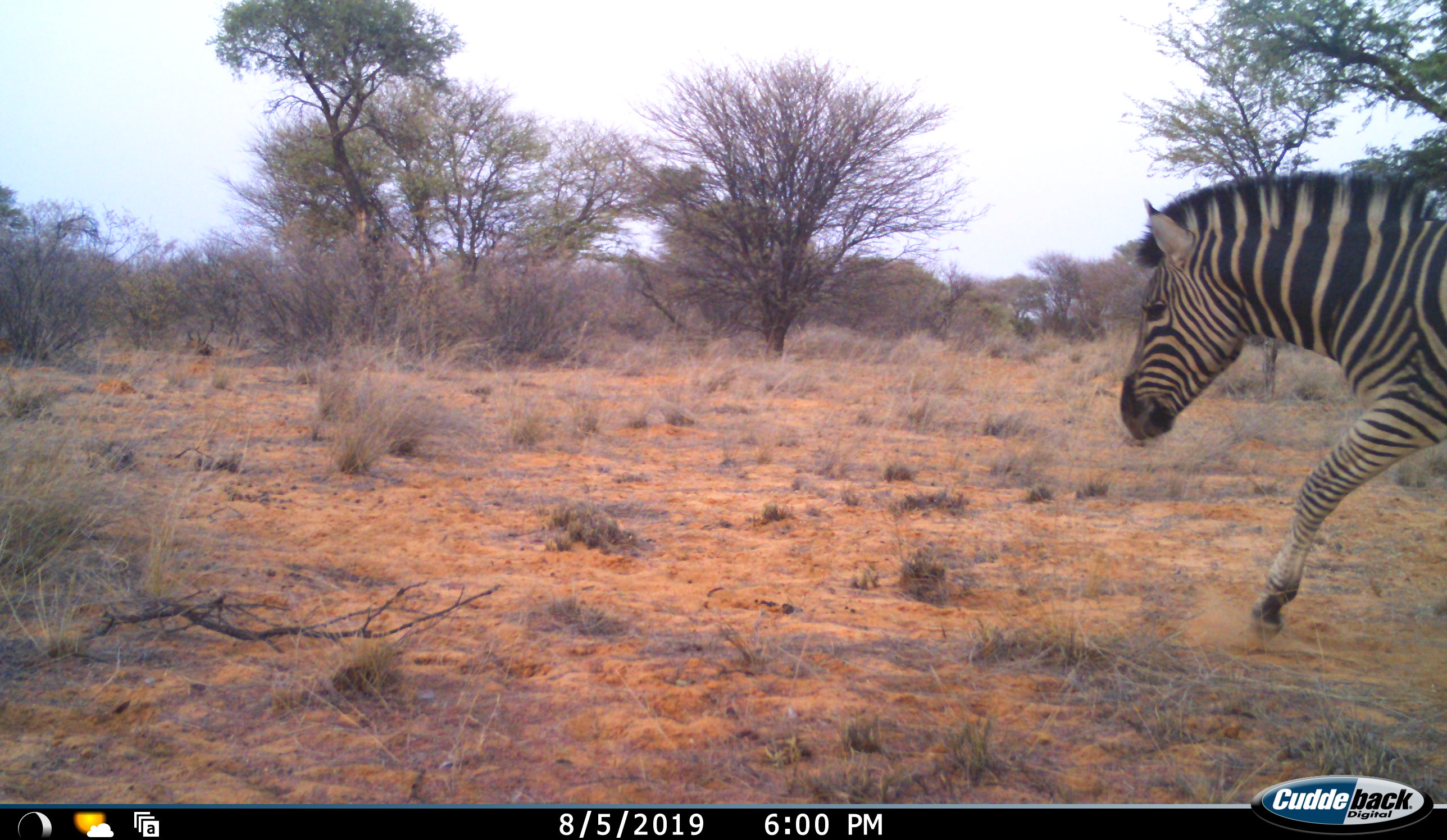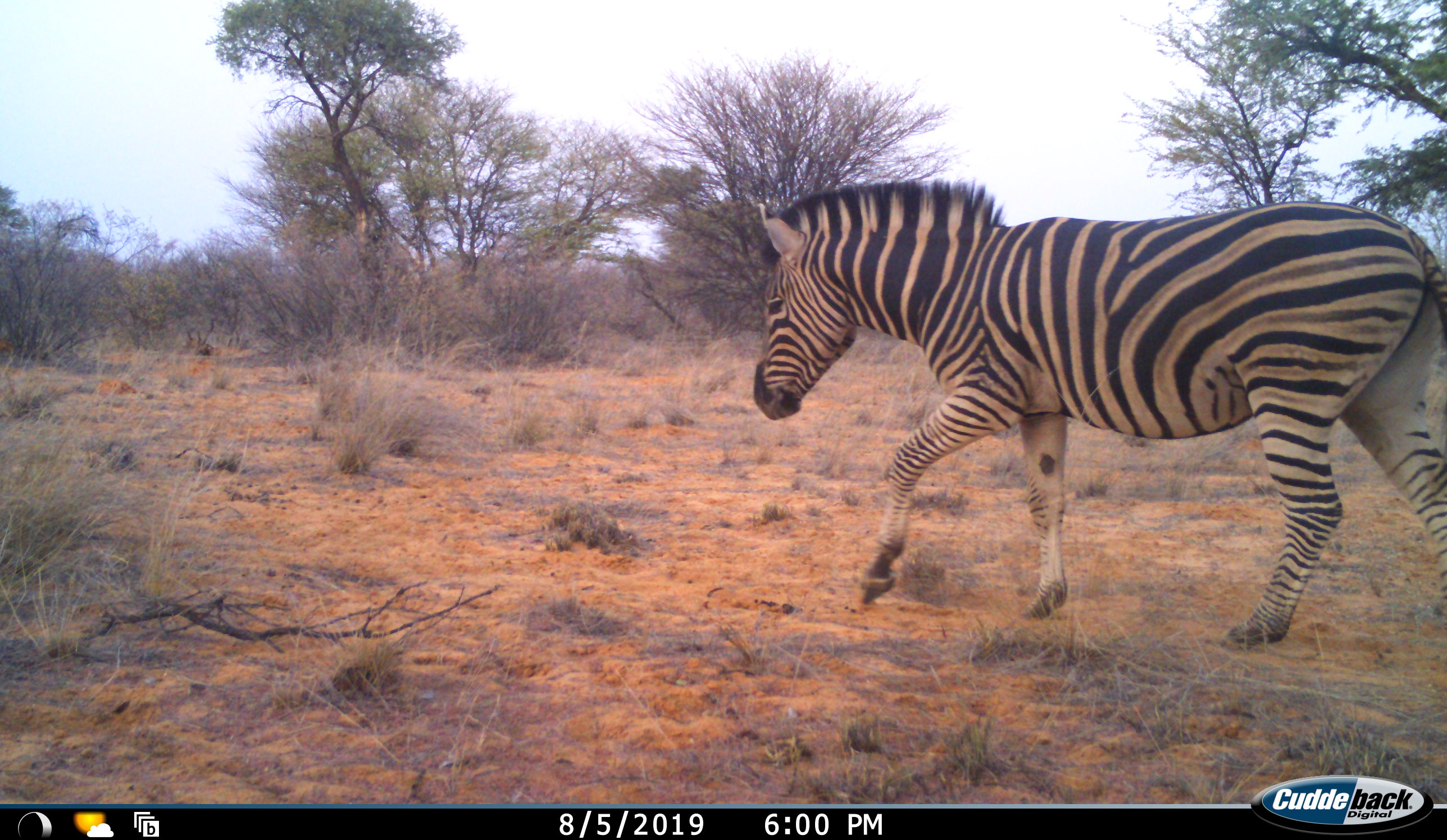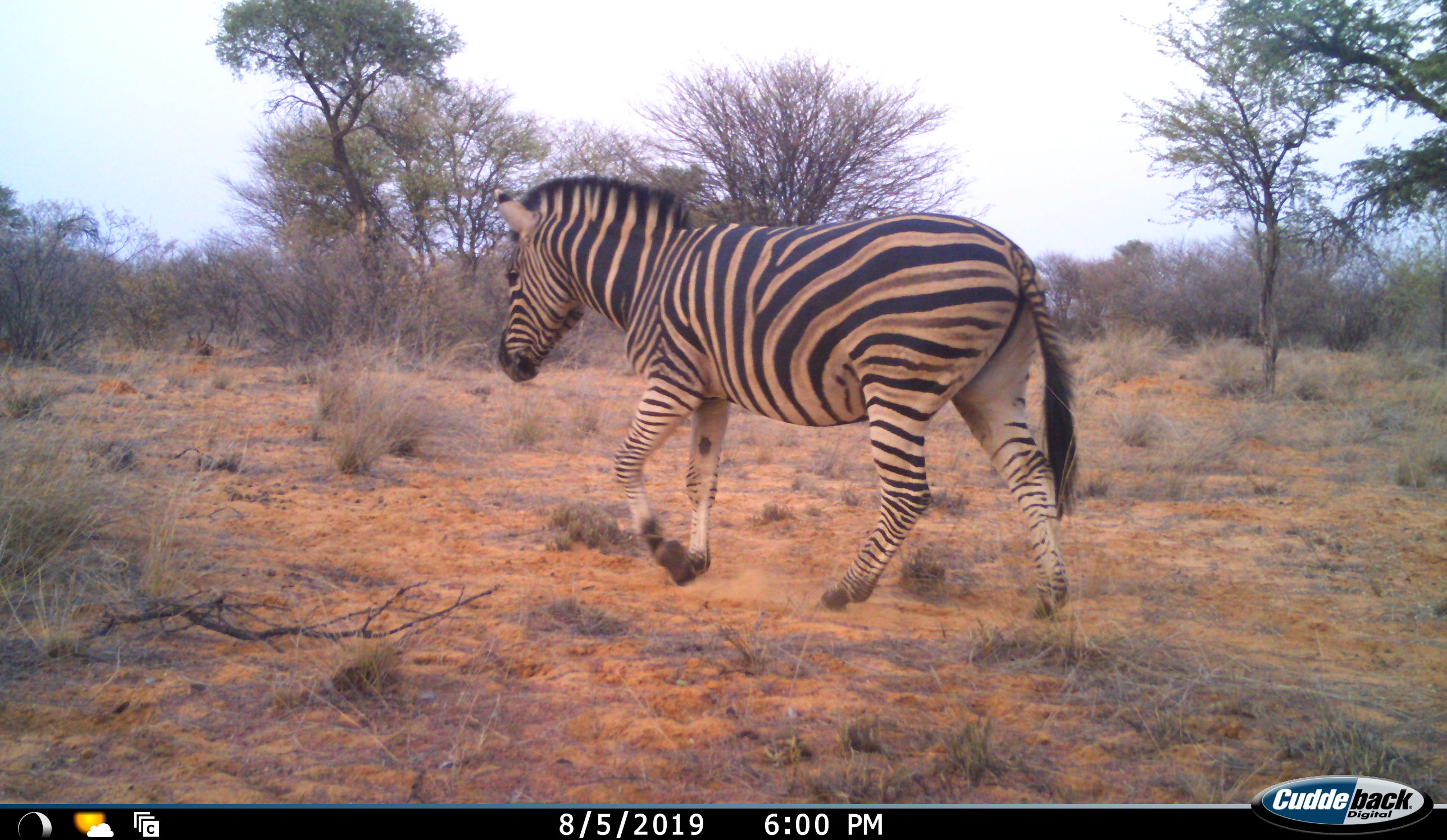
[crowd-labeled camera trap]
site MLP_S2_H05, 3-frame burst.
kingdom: Animalia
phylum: Chordata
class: Mammalia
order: Perissodactyla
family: Equidae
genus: Equus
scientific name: Equus quagga burchellii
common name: burchell's zebra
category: zebraburchells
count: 1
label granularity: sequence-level